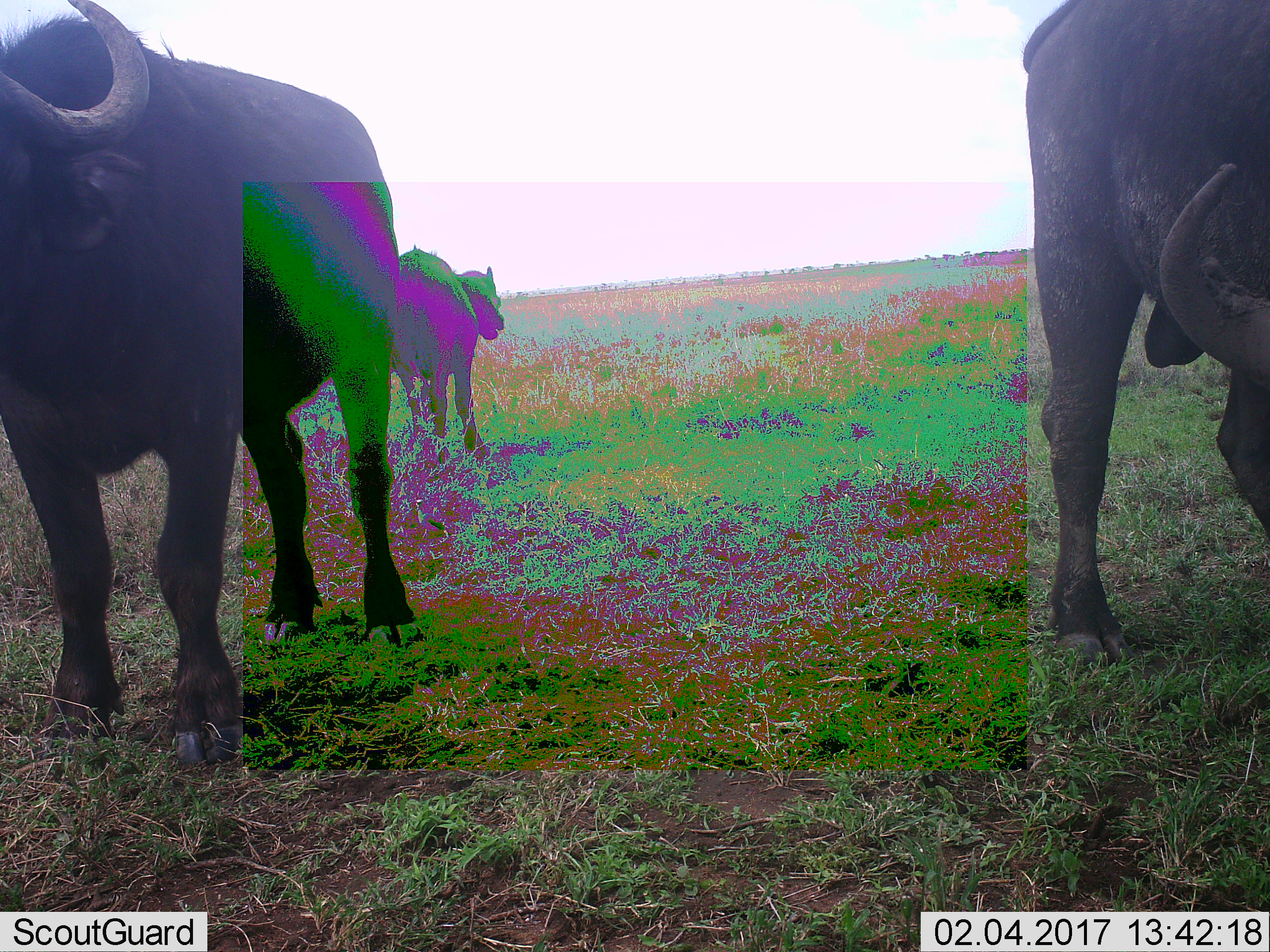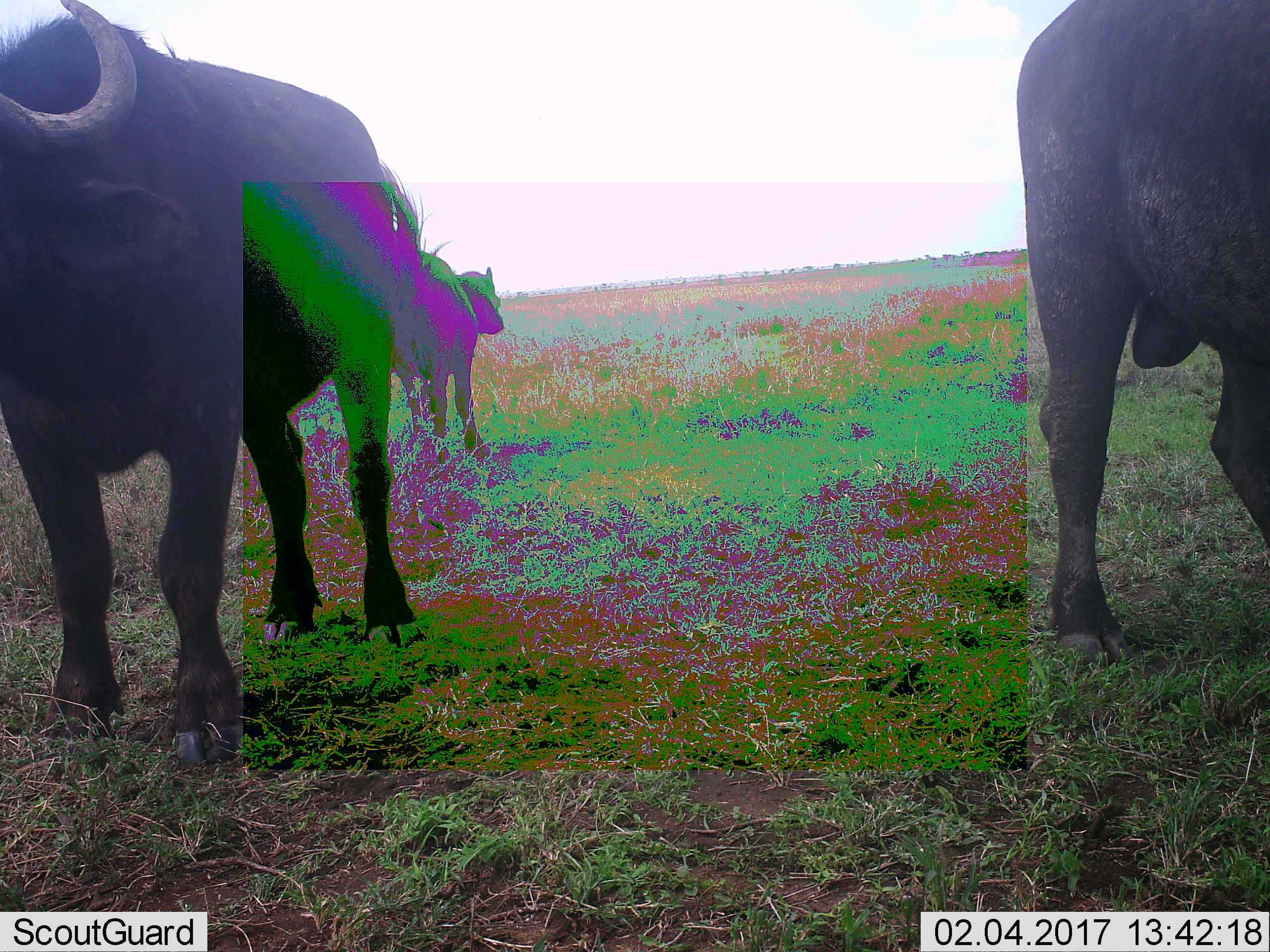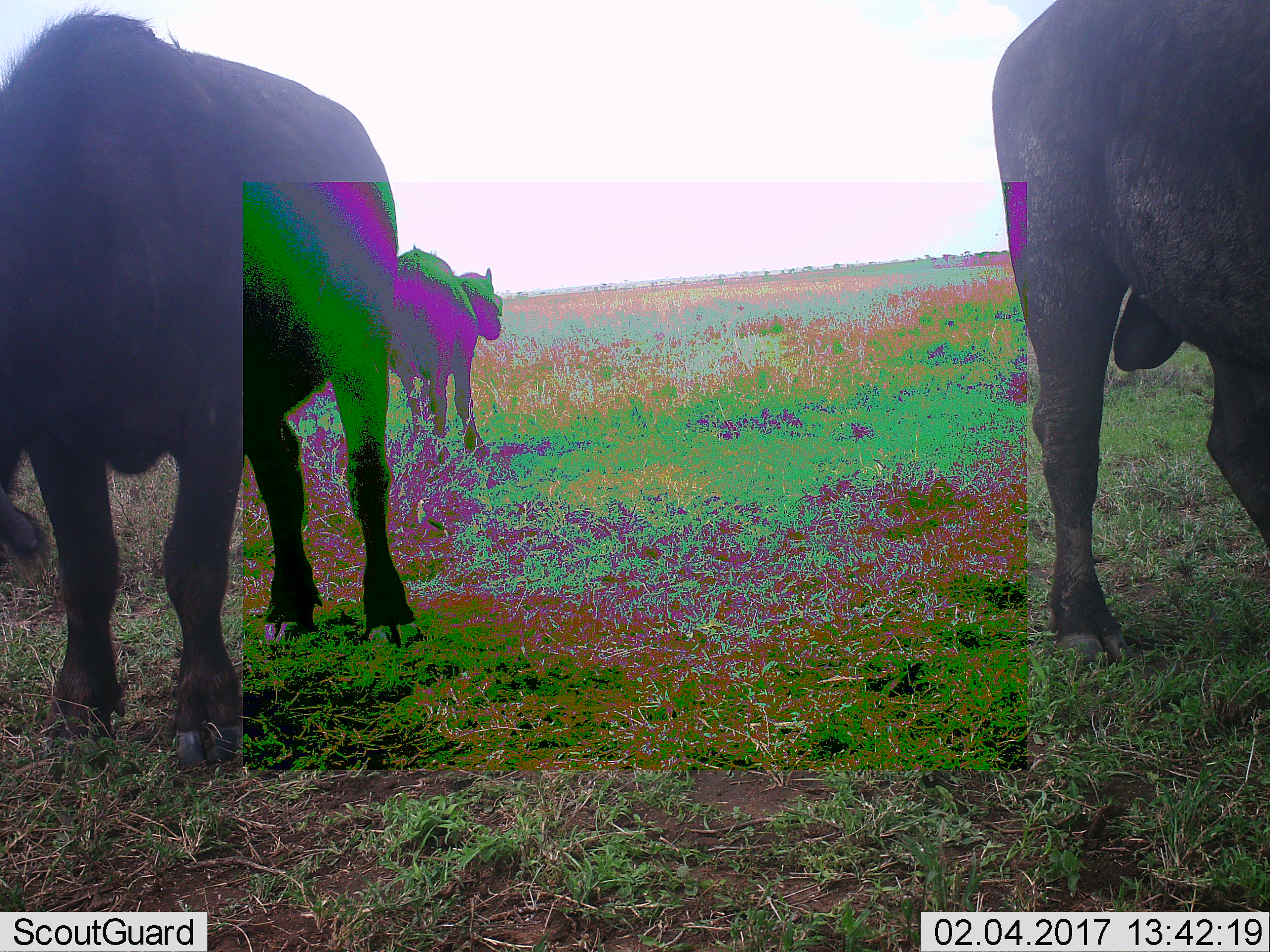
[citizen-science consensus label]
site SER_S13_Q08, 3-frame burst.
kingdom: Animalia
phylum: Chordata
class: Mammalia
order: Artiodactyla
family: Bovidae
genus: Syncerus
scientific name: Syncerus caffer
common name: african buffalo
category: buffalo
Buffalo (african buffalo) (Syncerus caffer), count 3. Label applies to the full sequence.